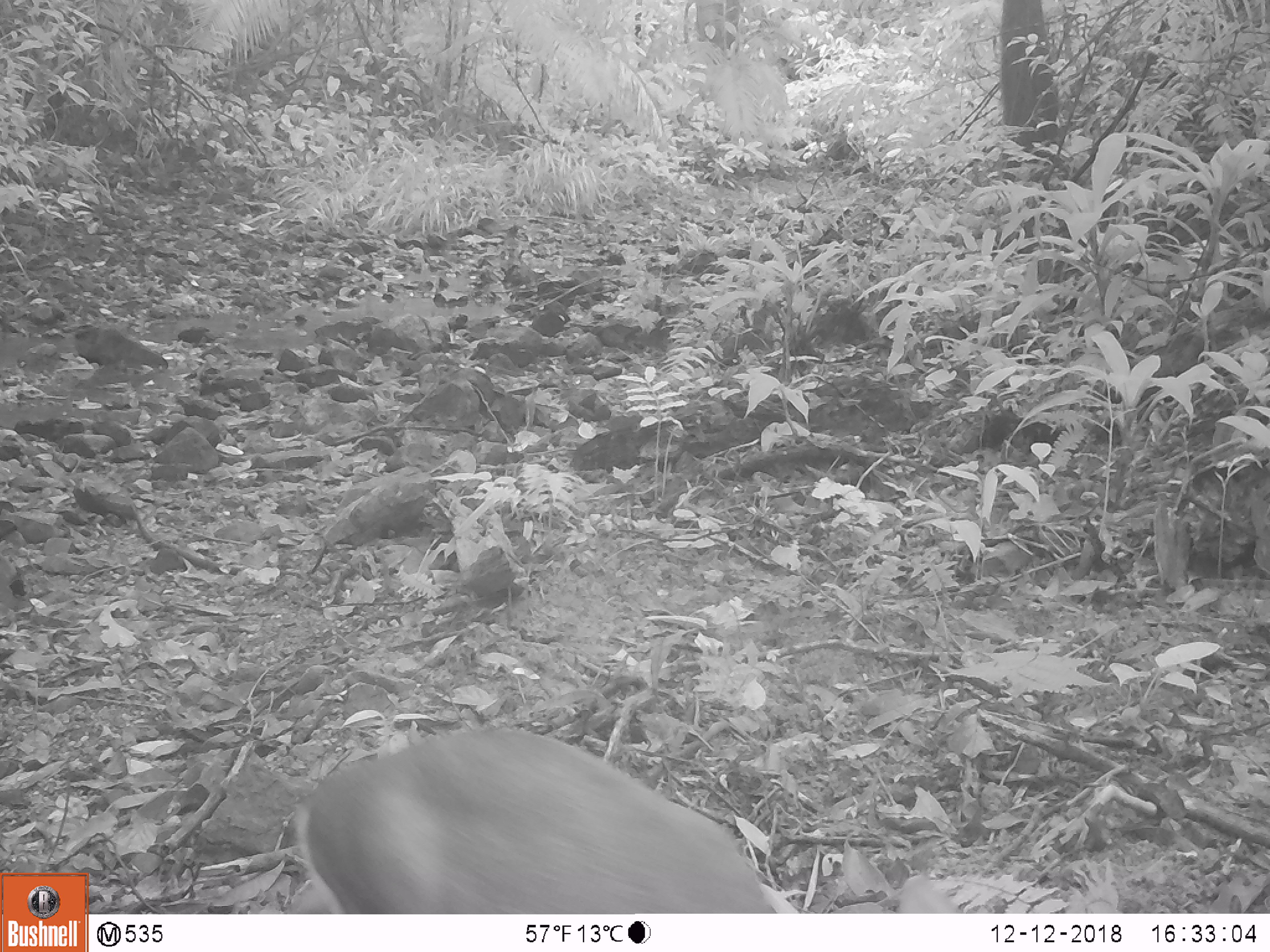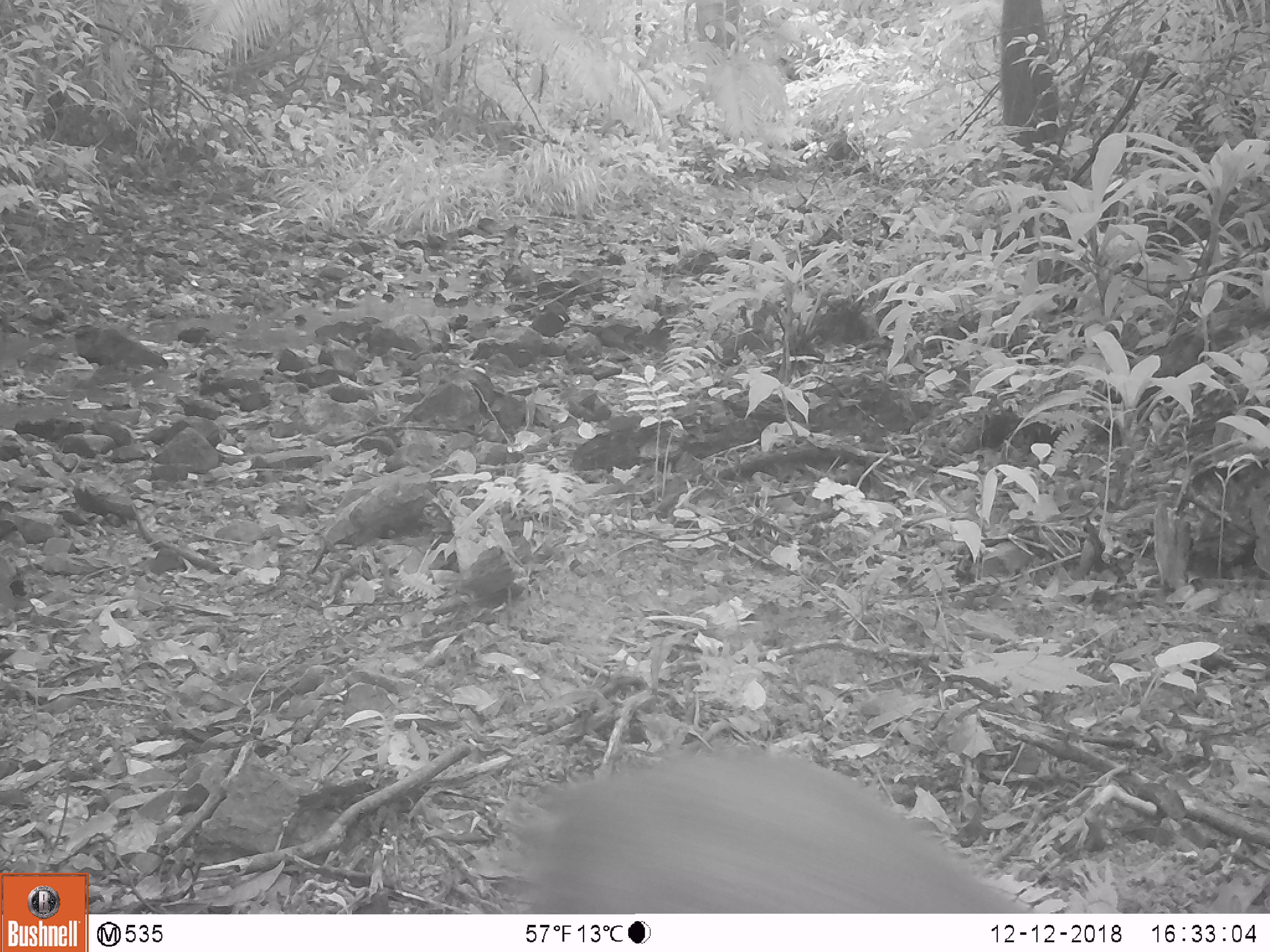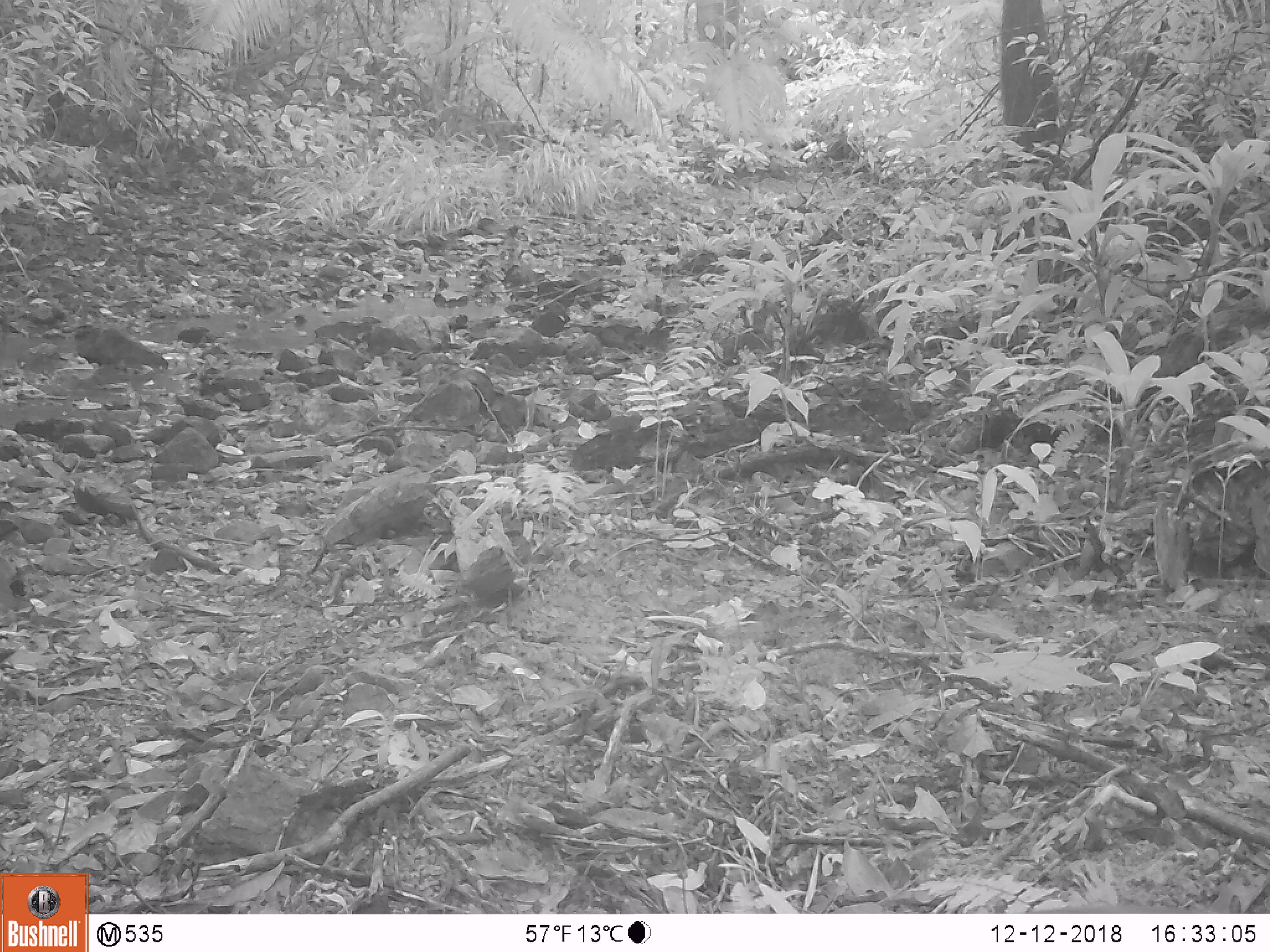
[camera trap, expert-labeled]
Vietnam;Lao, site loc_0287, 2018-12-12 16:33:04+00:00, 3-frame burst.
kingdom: Animalia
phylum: Chordata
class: Mammalia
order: Artiodactyla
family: Cervidae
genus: Muntiacus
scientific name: Muntiacus rooseveltorum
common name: roosevelt's muntjac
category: roosevelts muntjac group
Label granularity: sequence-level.